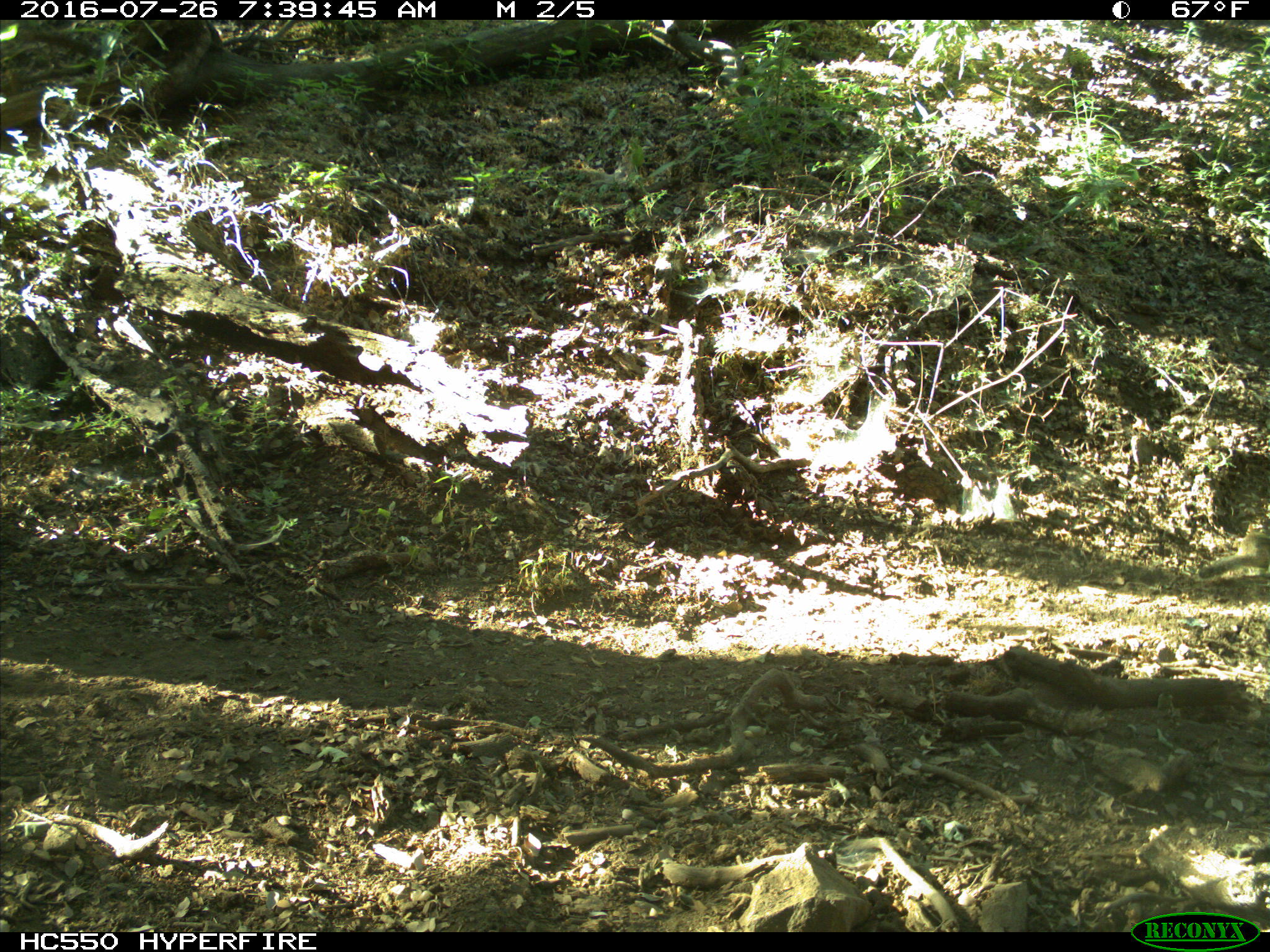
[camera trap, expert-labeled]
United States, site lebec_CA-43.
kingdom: Animalia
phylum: Chordata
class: Mammalia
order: Rodentia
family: Sciuridae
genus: Otospermophilus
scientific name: Otospermophilus beecheyi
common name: california ground squirrel